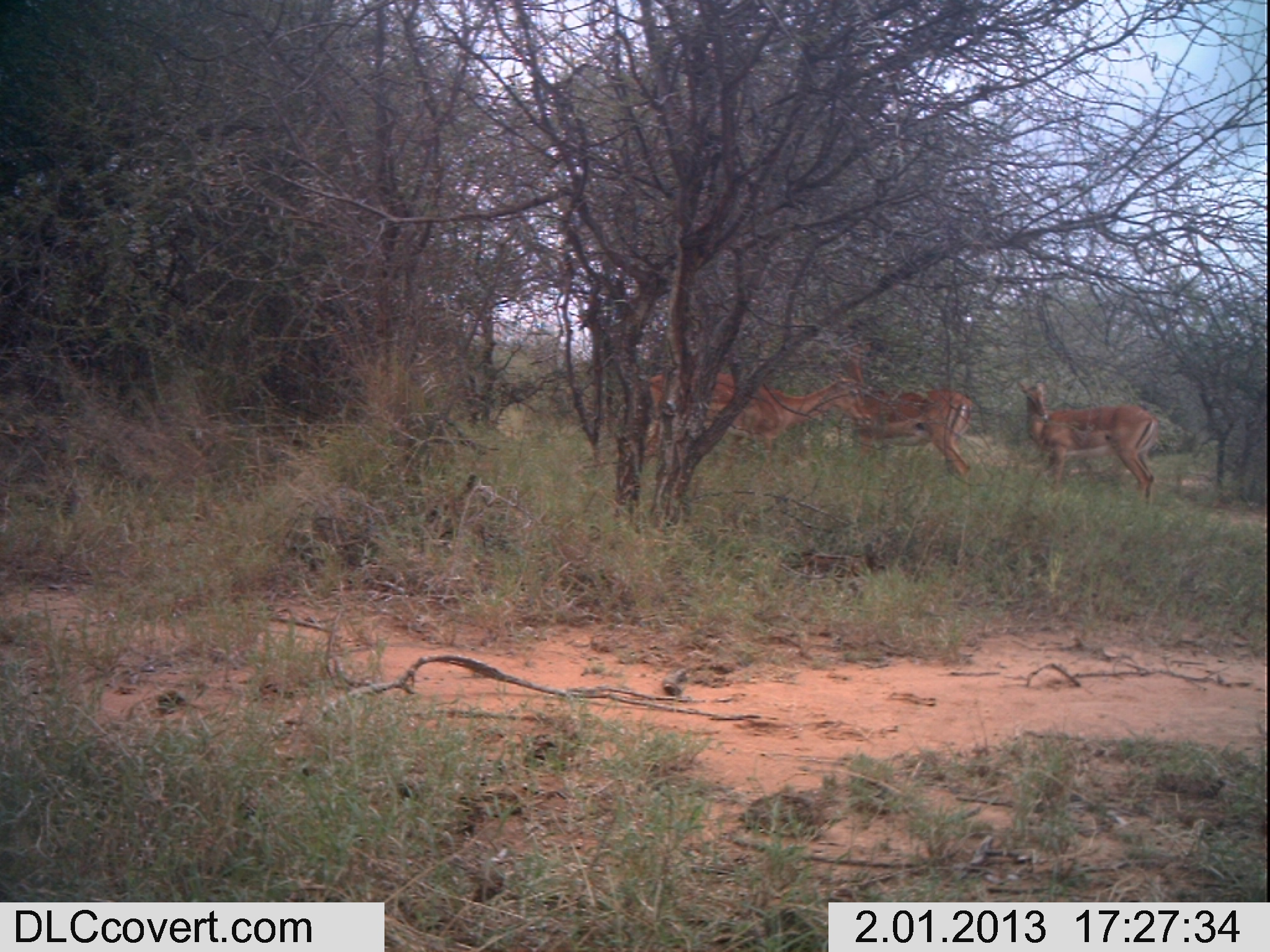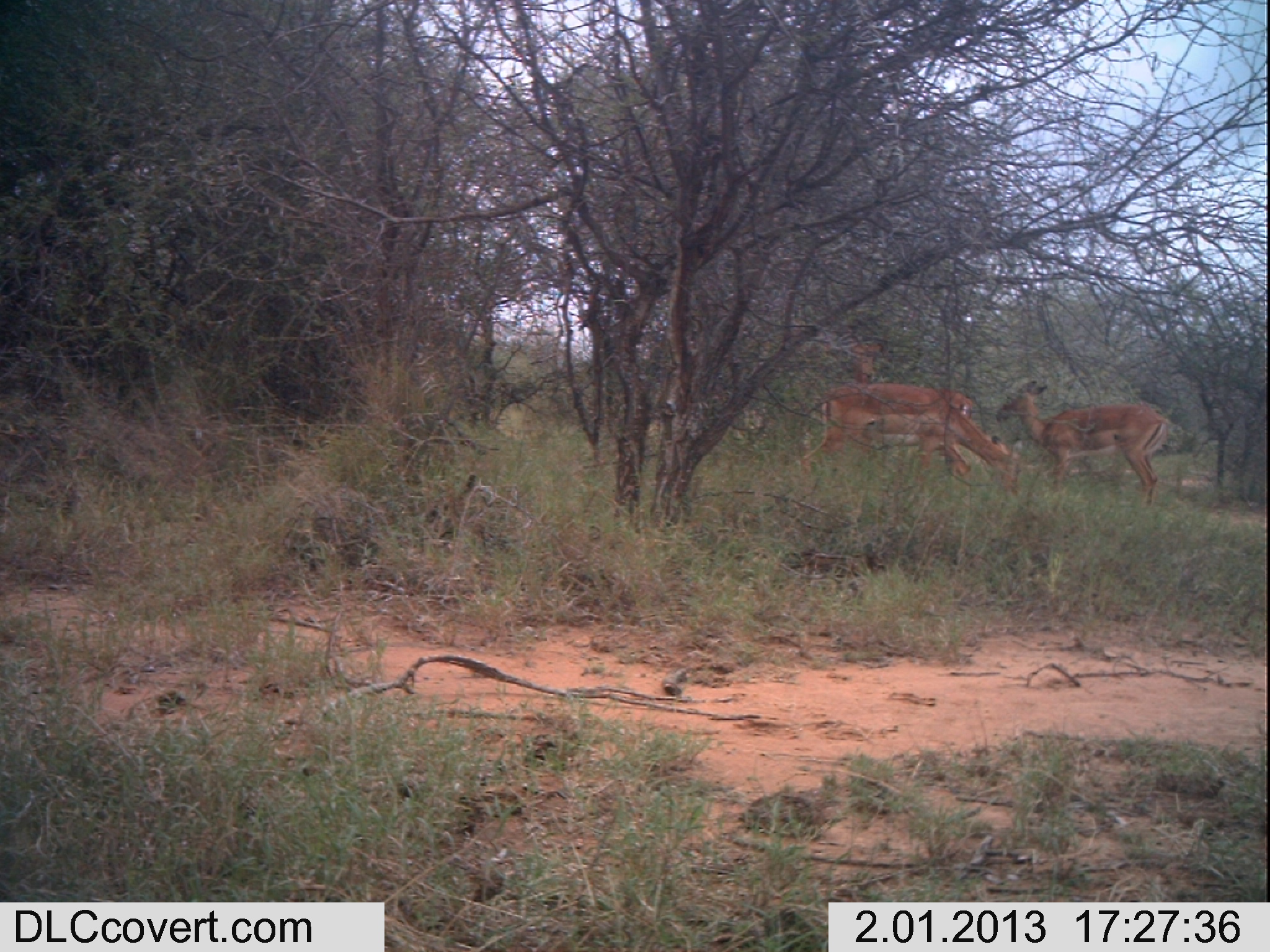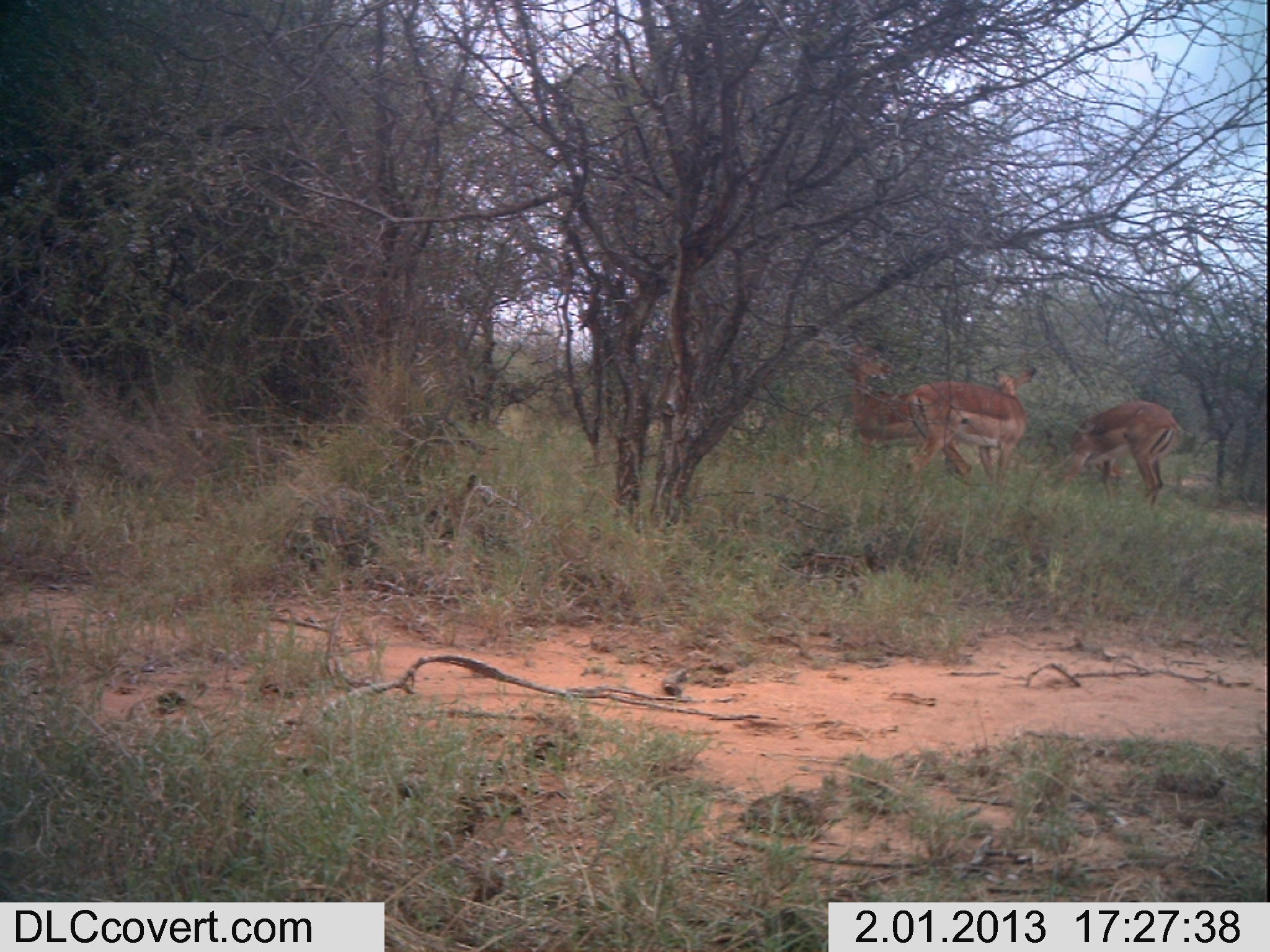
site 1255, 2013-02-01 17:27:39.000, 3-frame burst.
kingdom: Animalia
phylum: Chordata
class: Mammalia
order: Artiodactyla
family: Bovidae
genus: Aepyceros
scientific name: Aepyceros melampus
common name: impala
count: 3